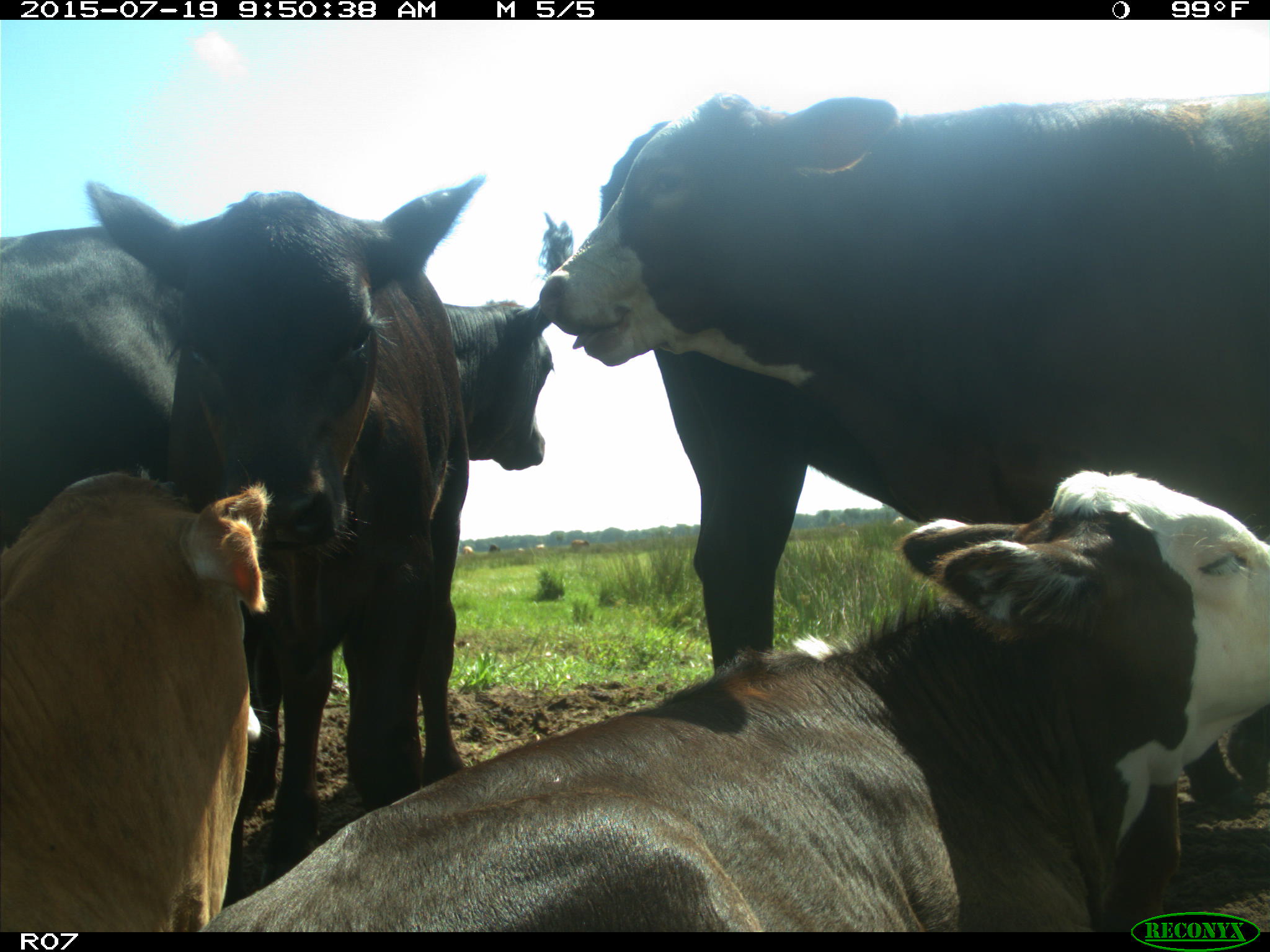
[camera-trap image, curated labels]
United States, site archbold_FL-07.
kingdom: Animalia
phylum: Chordata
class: Mammalia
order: Artiodactyla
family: Bovidae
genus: Bos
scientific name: Bos taurus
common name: domestic cow